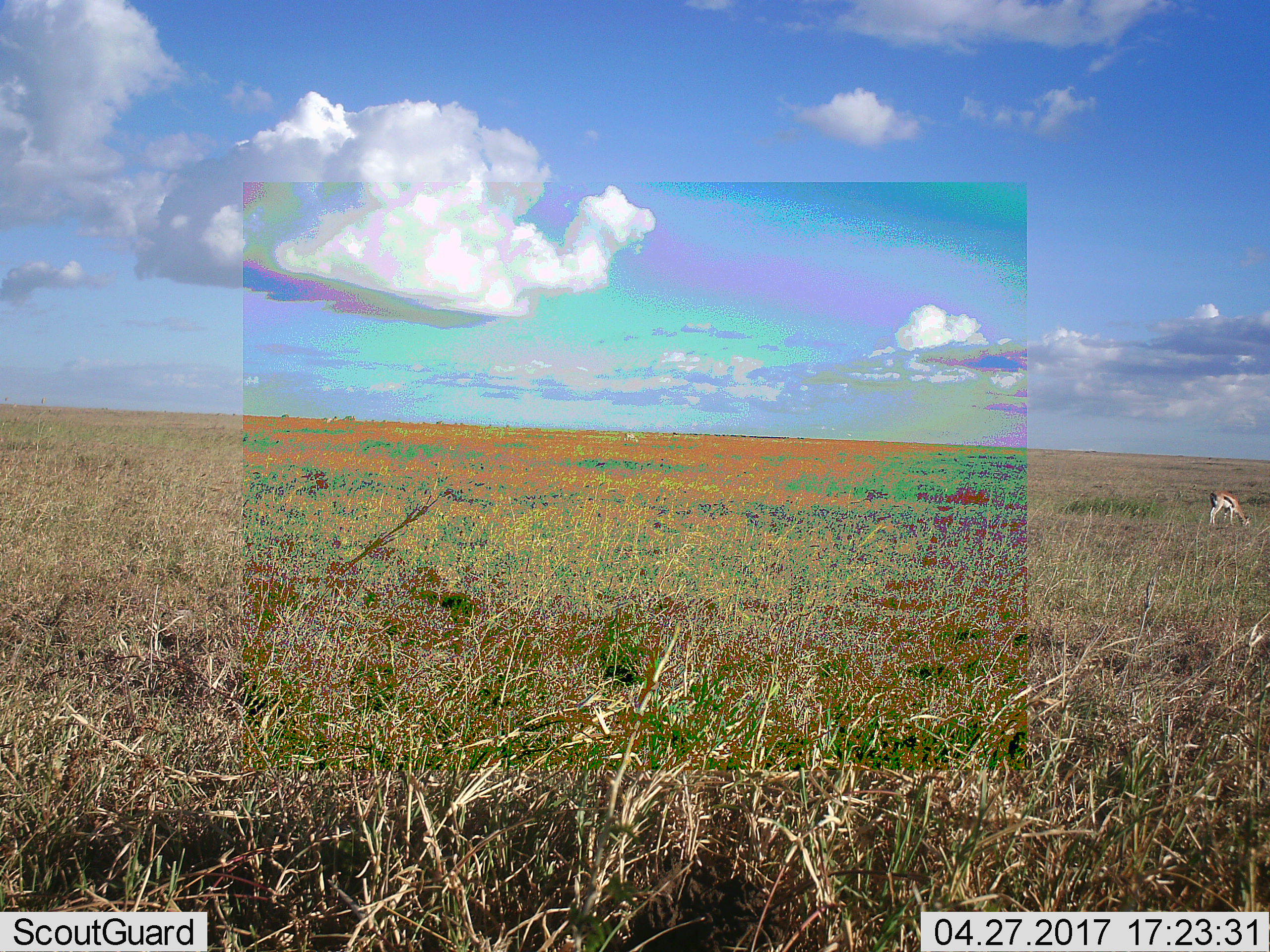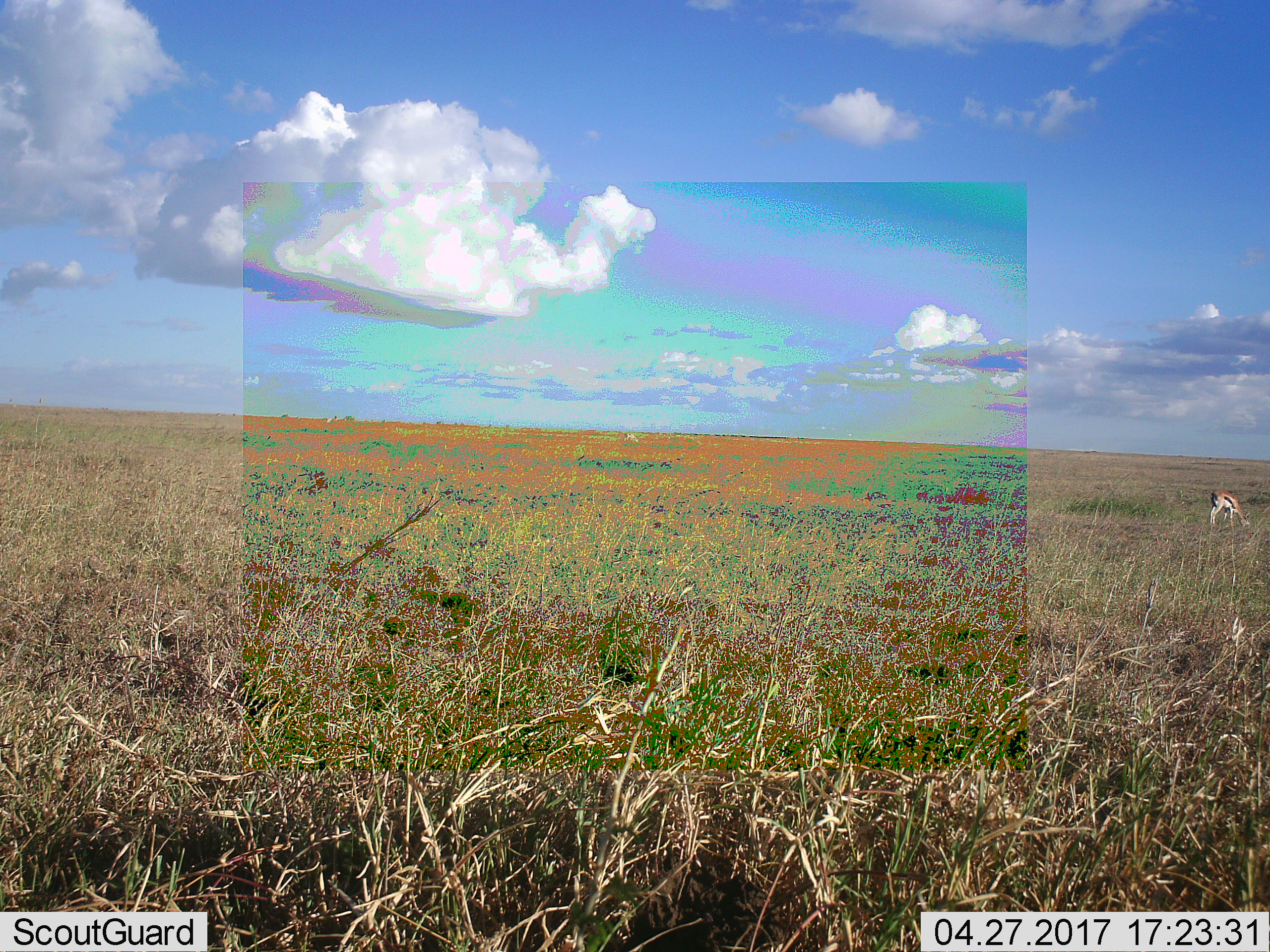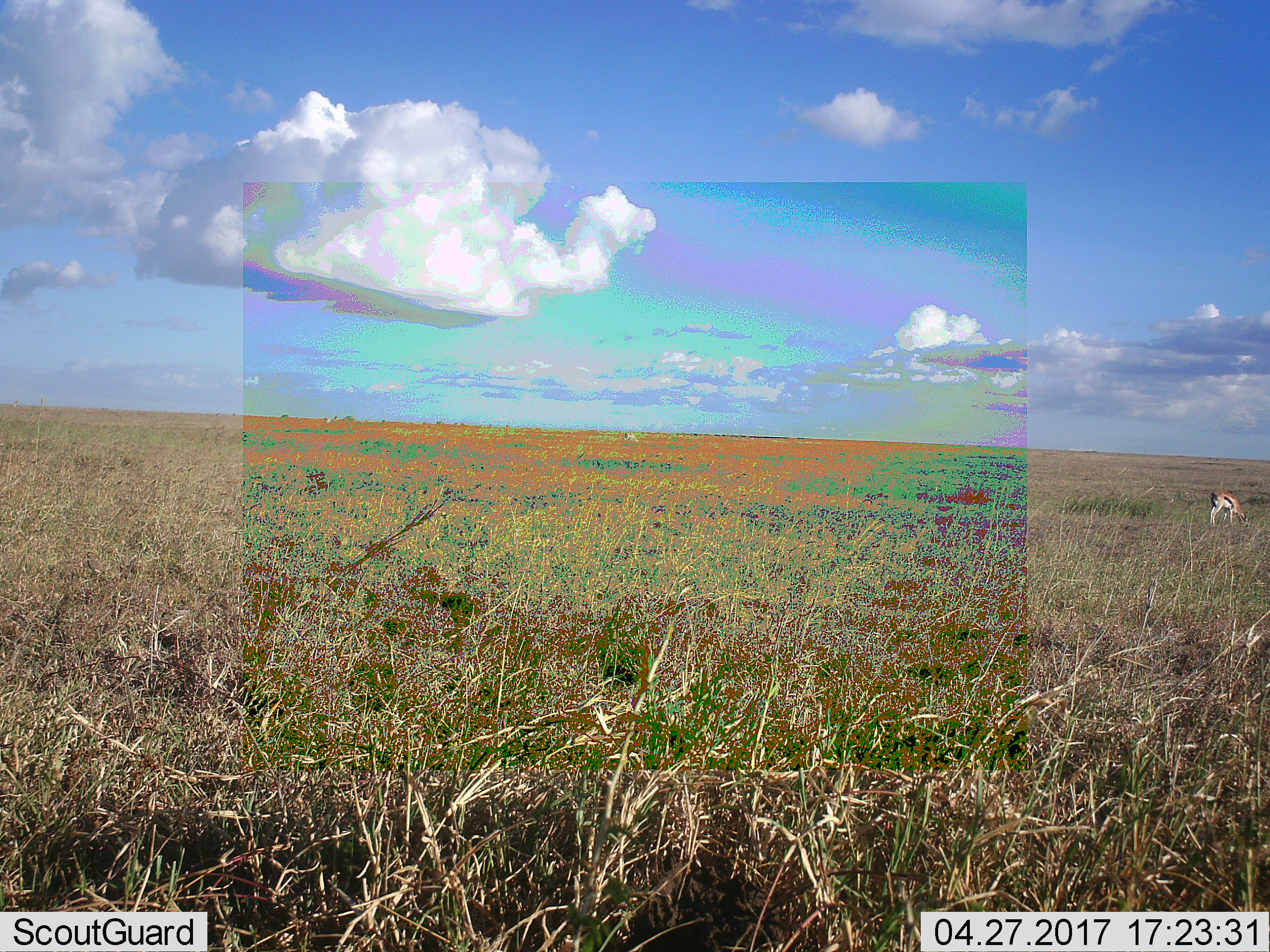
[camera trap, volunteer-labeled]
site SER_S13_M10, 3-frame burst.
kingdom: Animalia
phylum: Chordata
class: Mammalia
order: Artiodactyla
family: Bovidae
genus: Eudorcas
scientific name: Eudorcas thomsonii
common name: thomson's gazelle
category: gazellethomsons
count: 1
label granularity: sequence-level